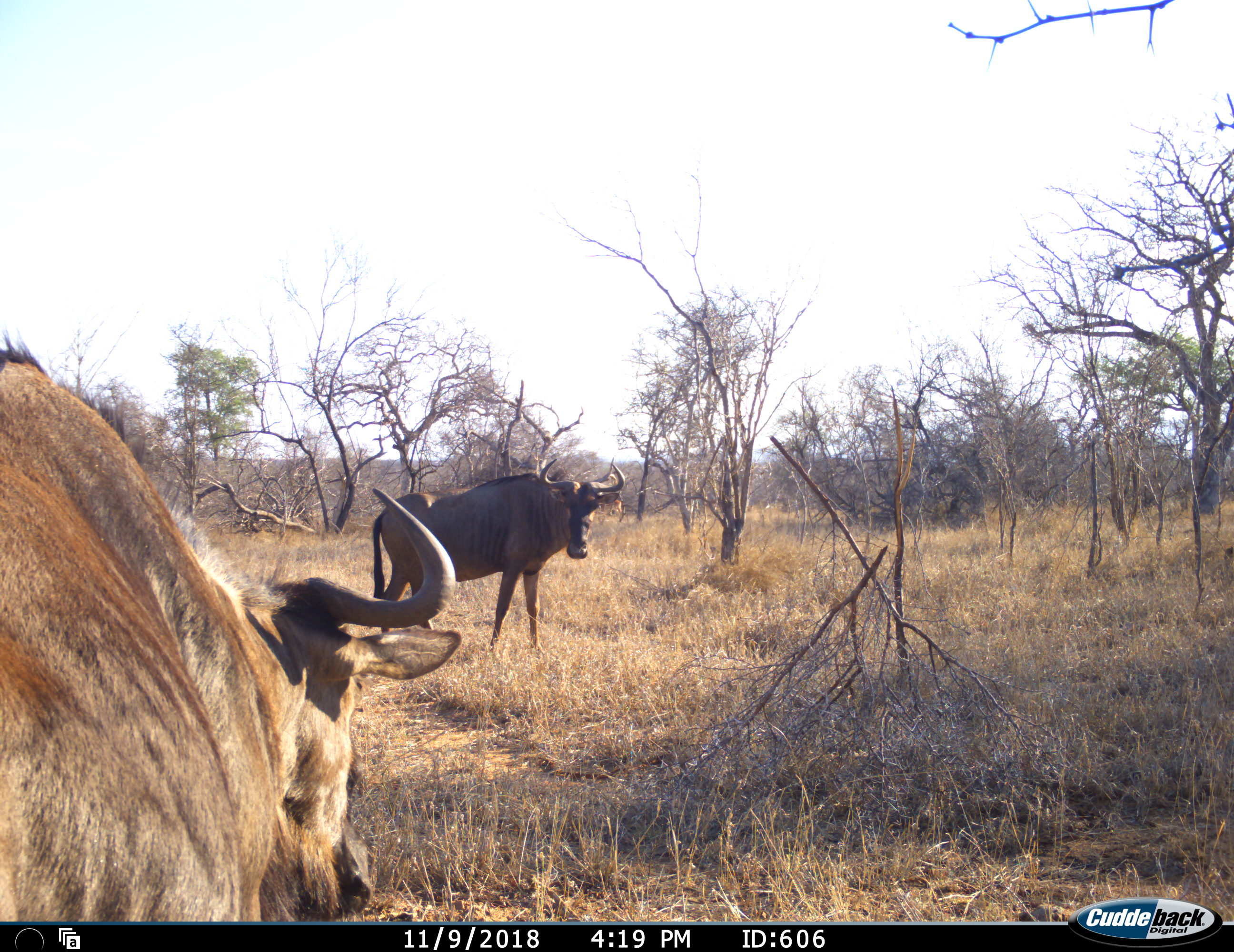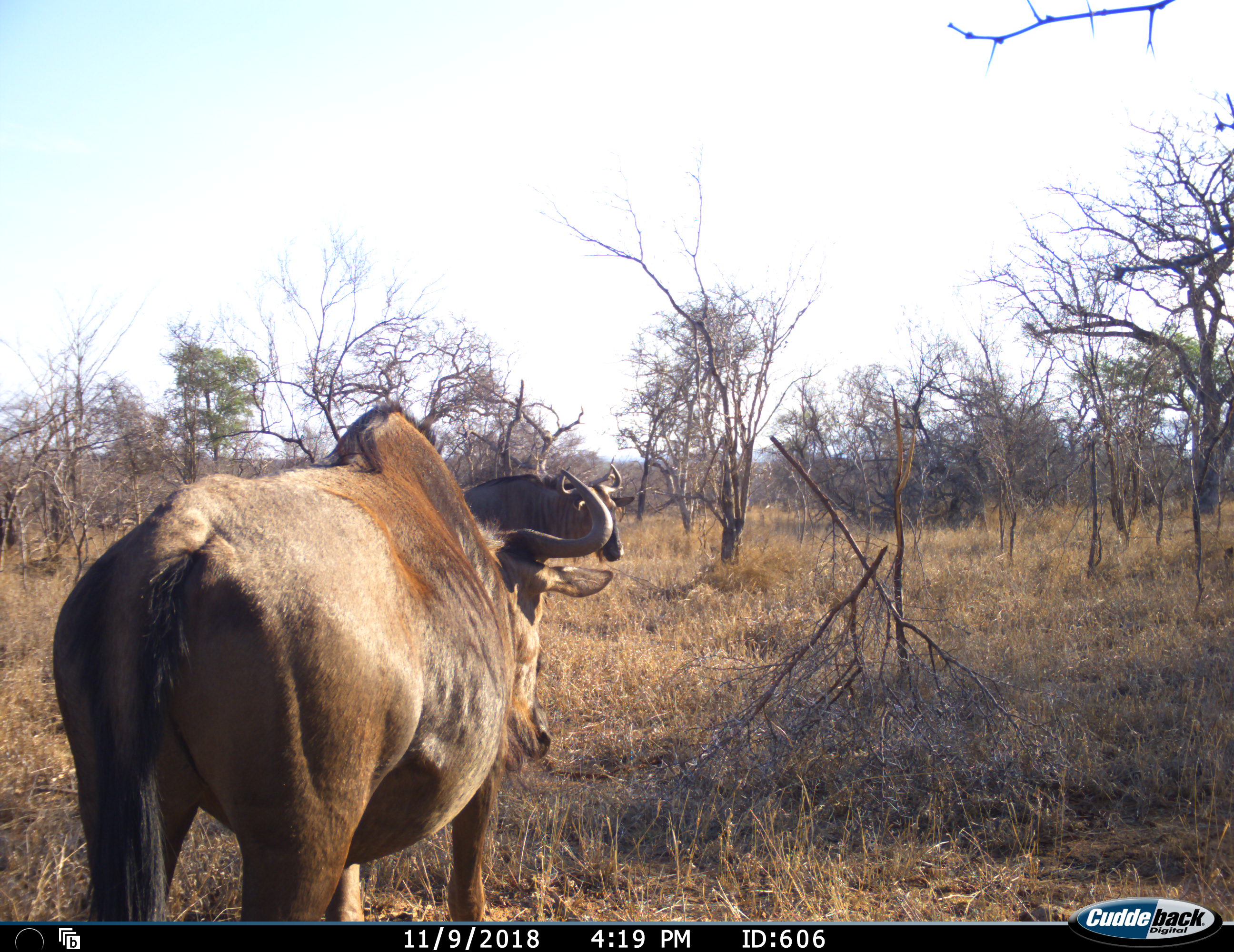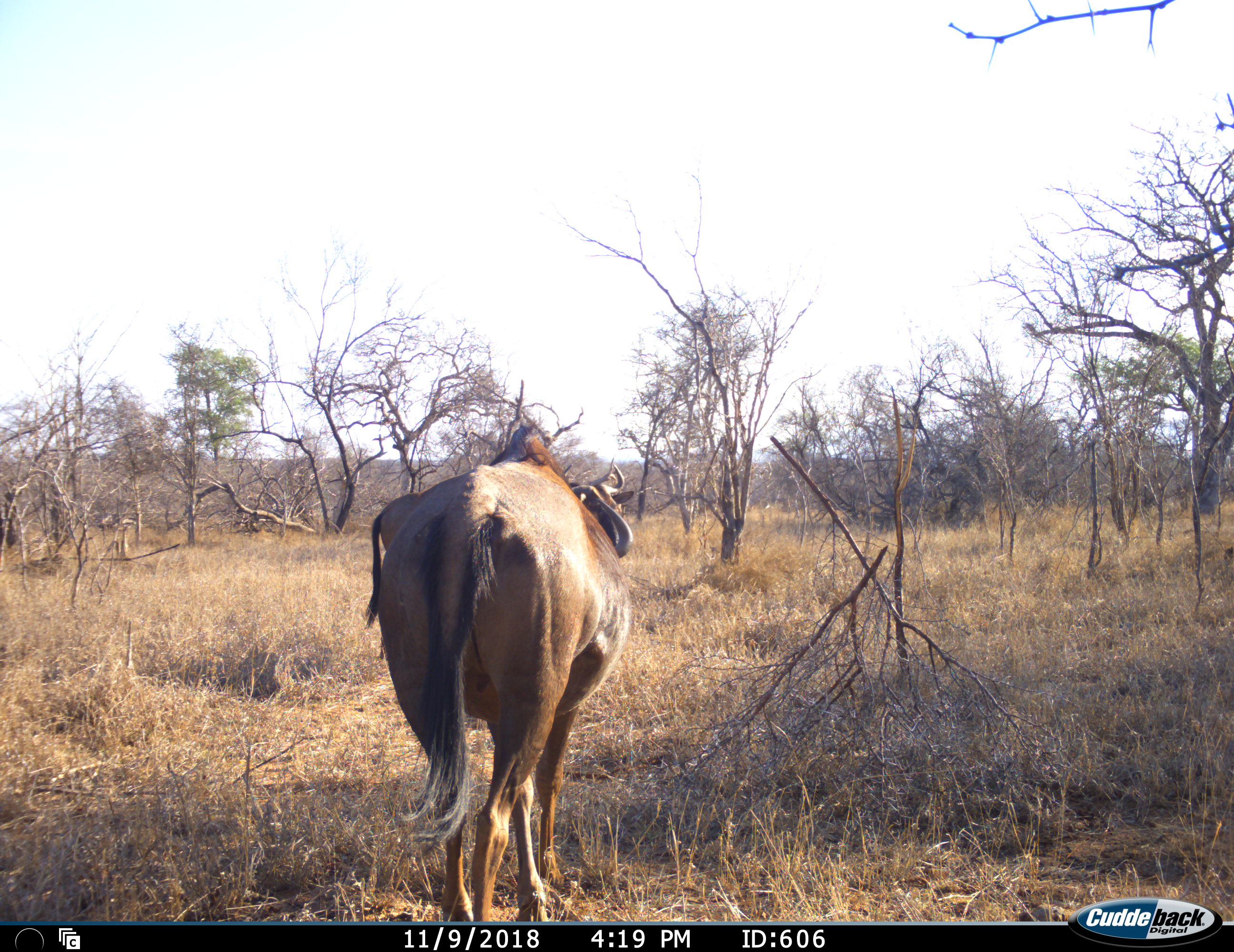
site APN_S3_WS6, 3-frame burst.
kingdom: Animalia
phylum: Chordata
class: Mammalia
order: Artiodactyla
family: Bovidae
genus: Connochaetes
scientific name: Connochaetes taurinus taurinus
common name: blue wildebeest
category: wildebeestblue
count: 2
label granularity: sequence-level